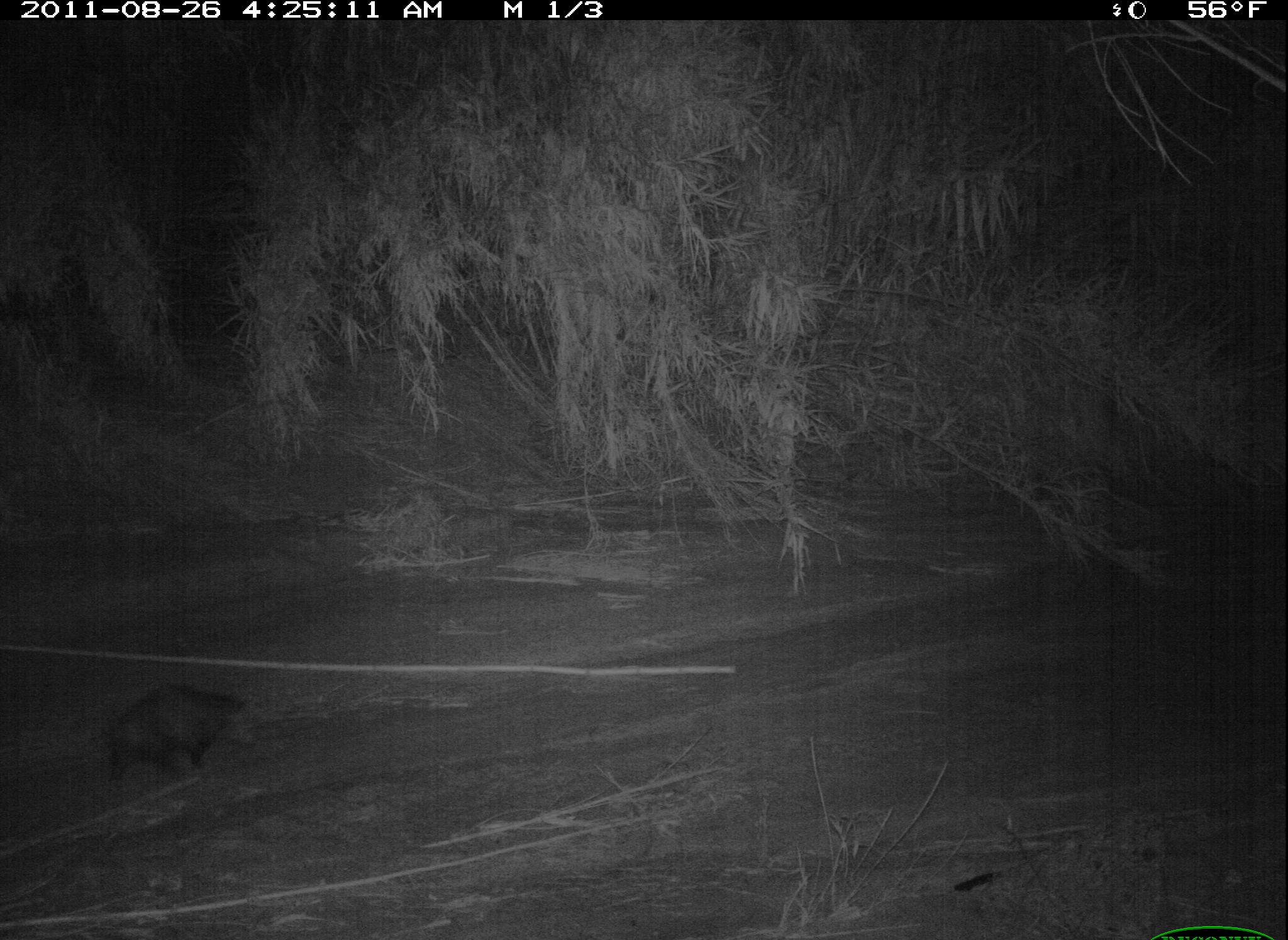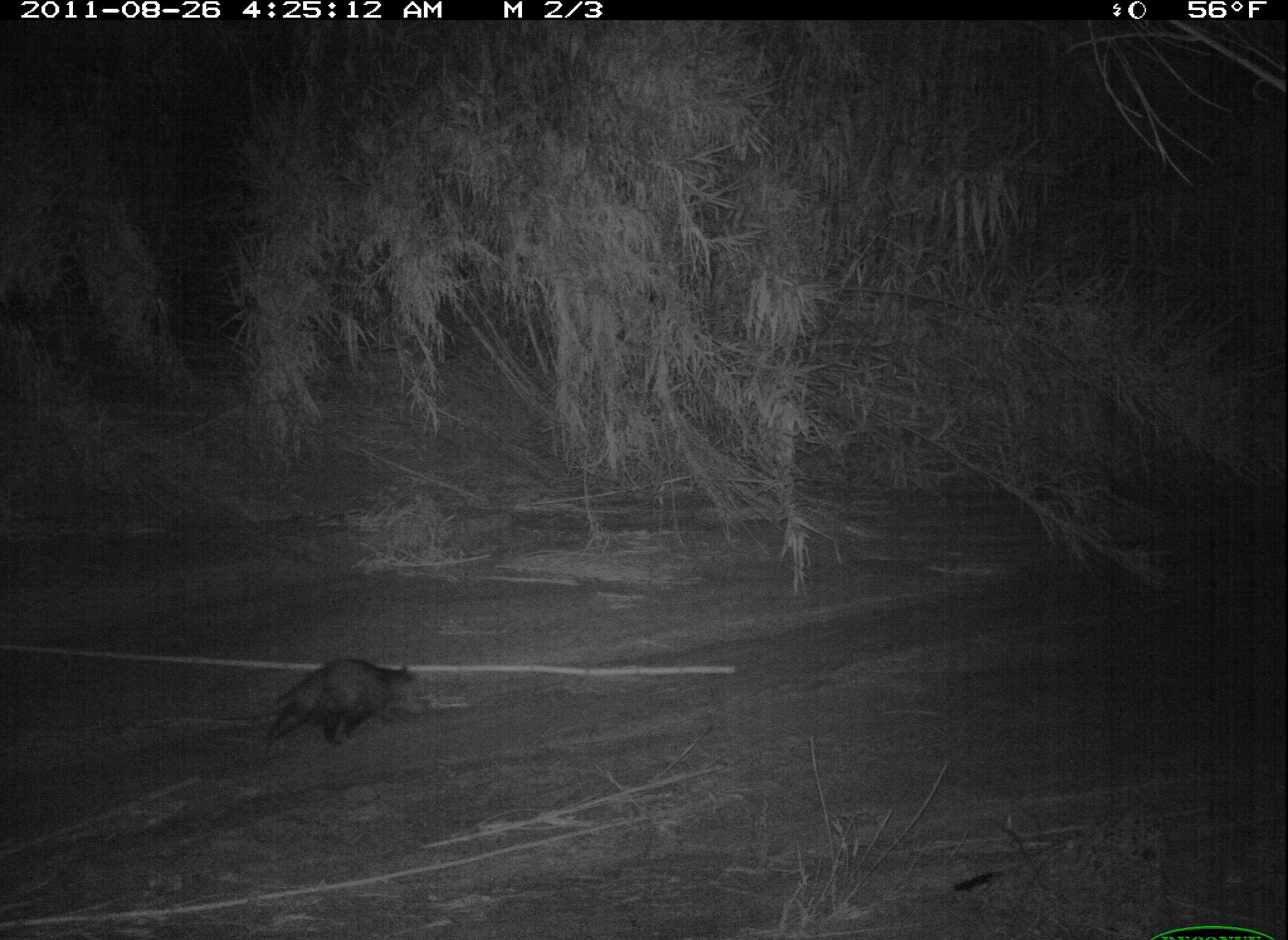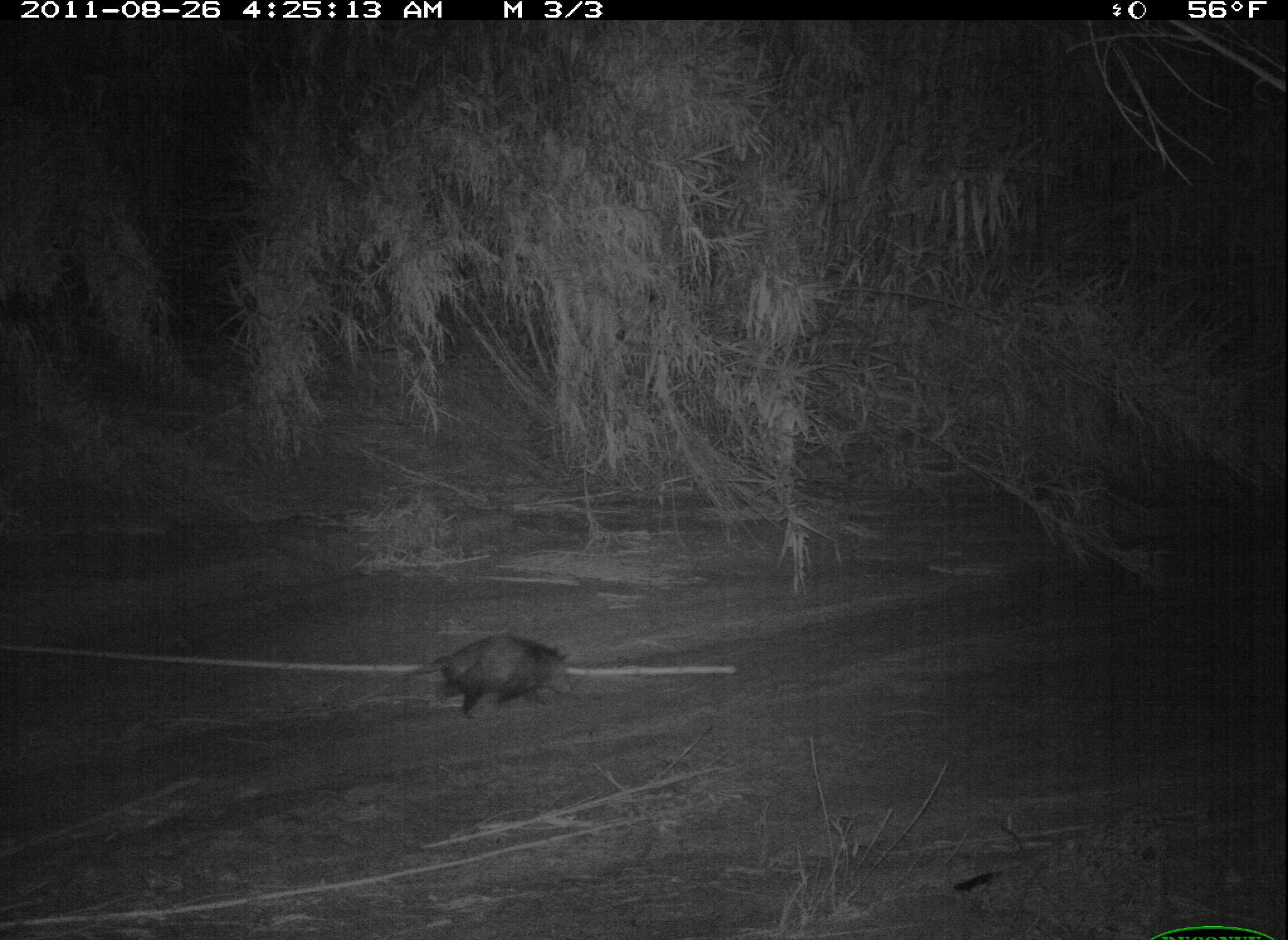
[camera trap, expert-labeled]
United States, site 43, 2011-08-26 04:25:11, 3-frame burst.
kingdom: Animalia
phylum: Chordata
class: Mammalia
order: Didelphimorphia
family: Didelphidae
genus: Didelphis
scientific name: Didelphis virginiana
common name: virginia opossum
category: opossum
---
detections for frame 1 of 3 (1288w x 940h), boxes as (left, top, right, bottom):
opossum: (63, 673, 274, 799)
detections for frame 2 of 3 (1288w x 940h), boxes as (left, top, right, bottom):
opossum: (216, 649, 433, 762)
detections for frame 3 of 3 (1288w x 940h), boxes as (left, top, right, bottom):
opossum: (367, 630, 602, 734)